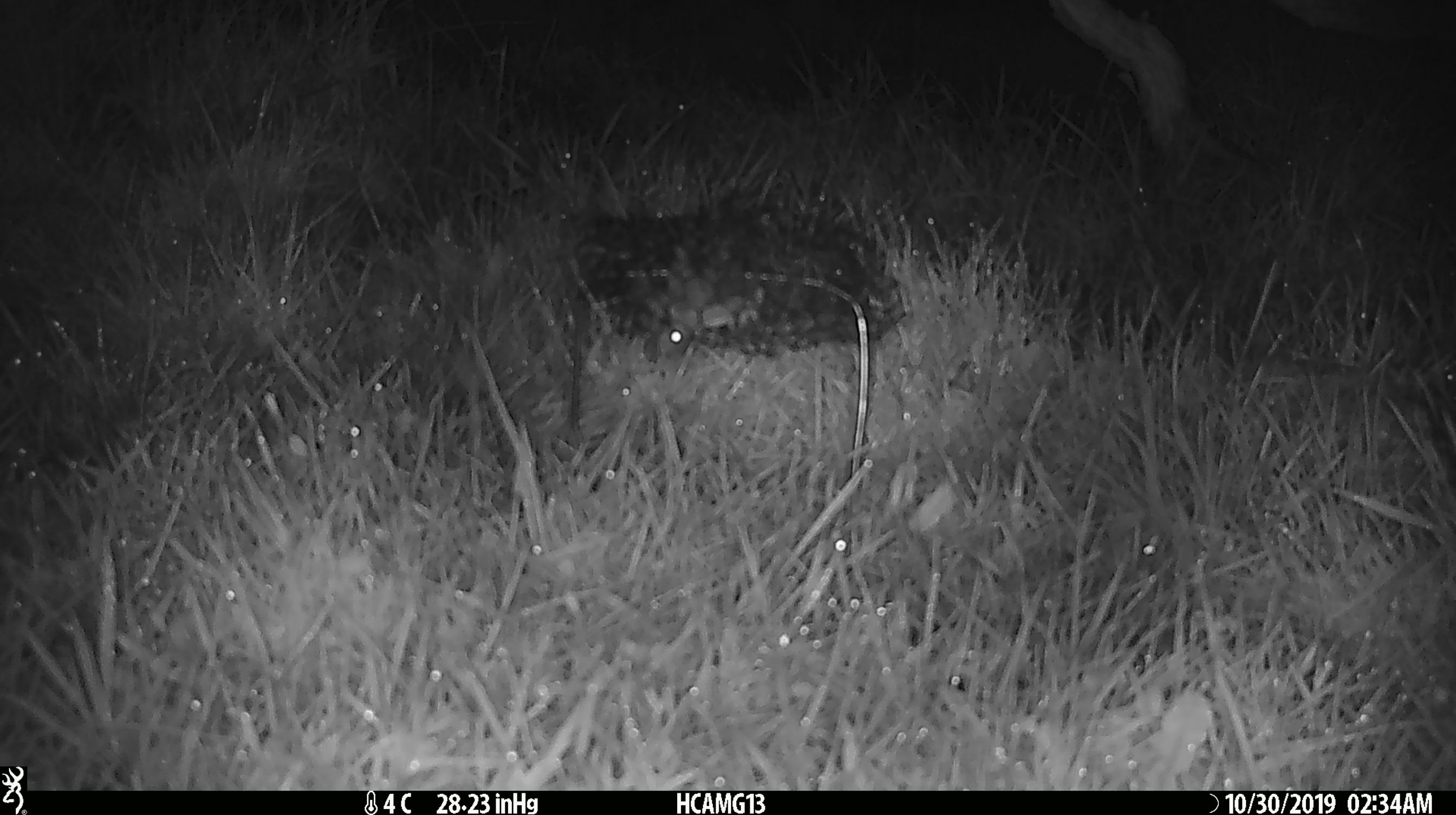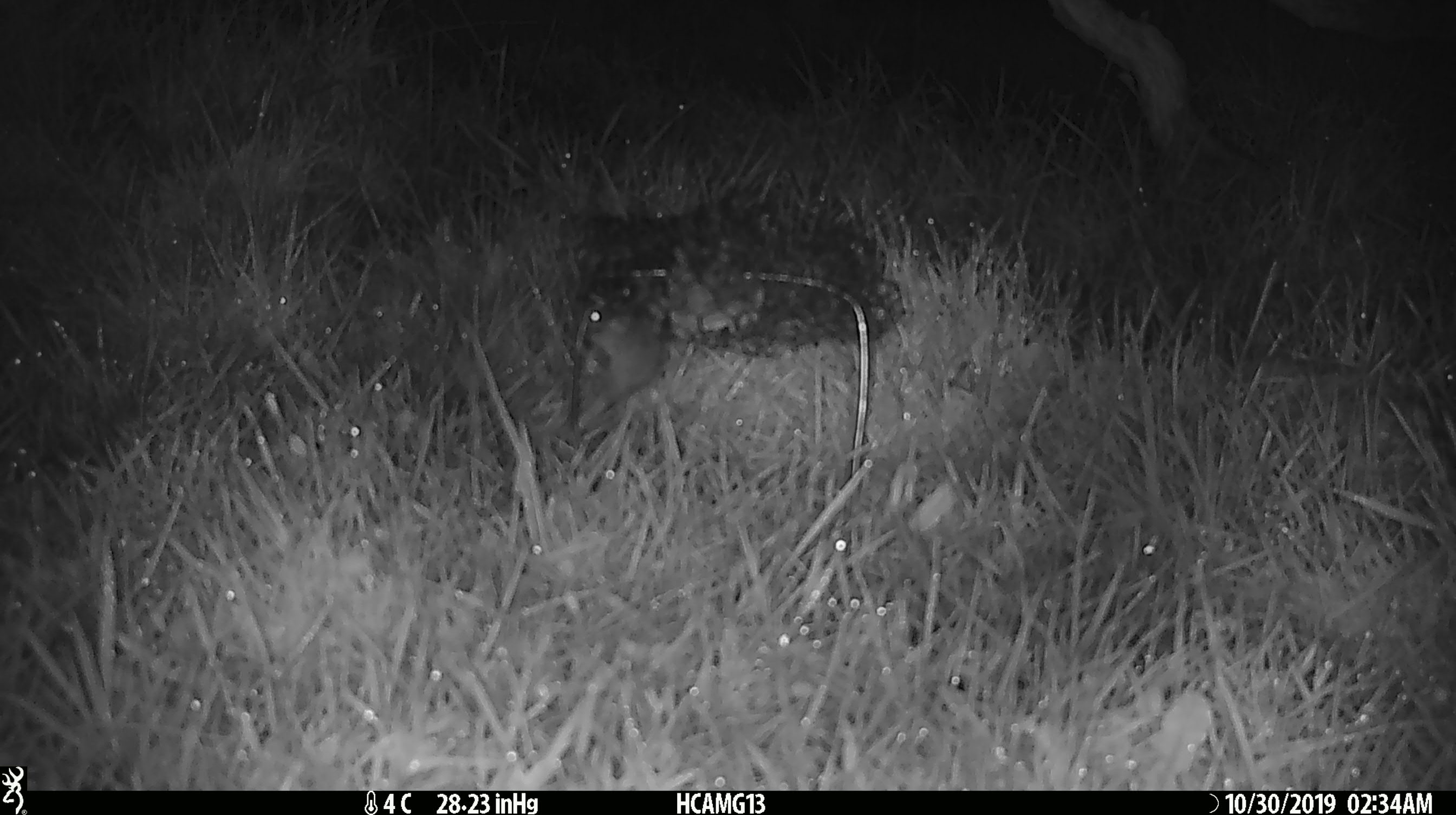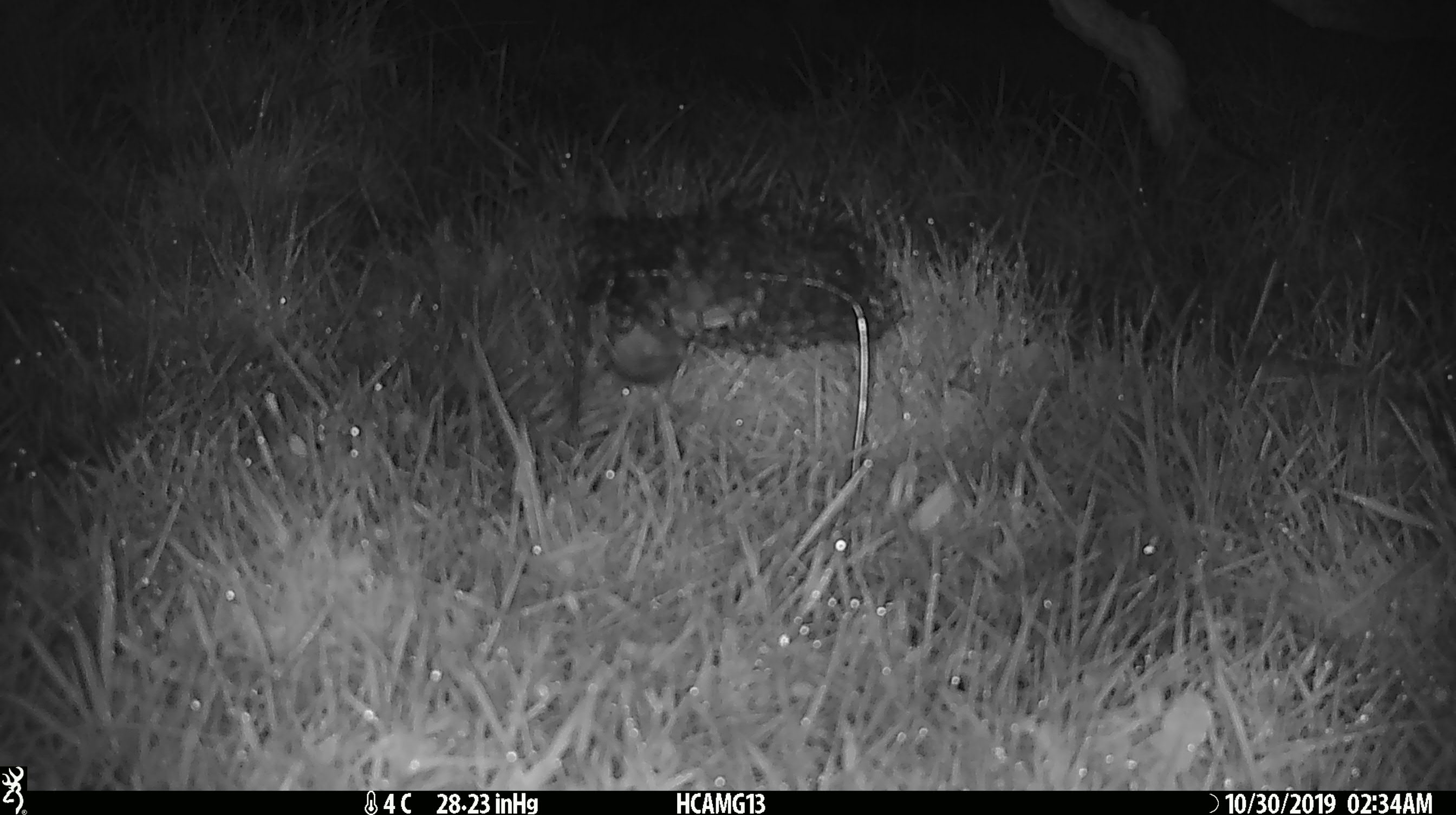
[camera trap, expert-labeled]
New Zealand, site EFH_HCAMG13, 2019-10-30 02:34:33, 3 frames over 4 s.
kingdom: Animalia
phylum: Chordata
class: Mammalia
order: Rodentia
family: Muridae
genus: Mus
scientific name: Mus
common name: mouse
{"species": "mouse (Mus)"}